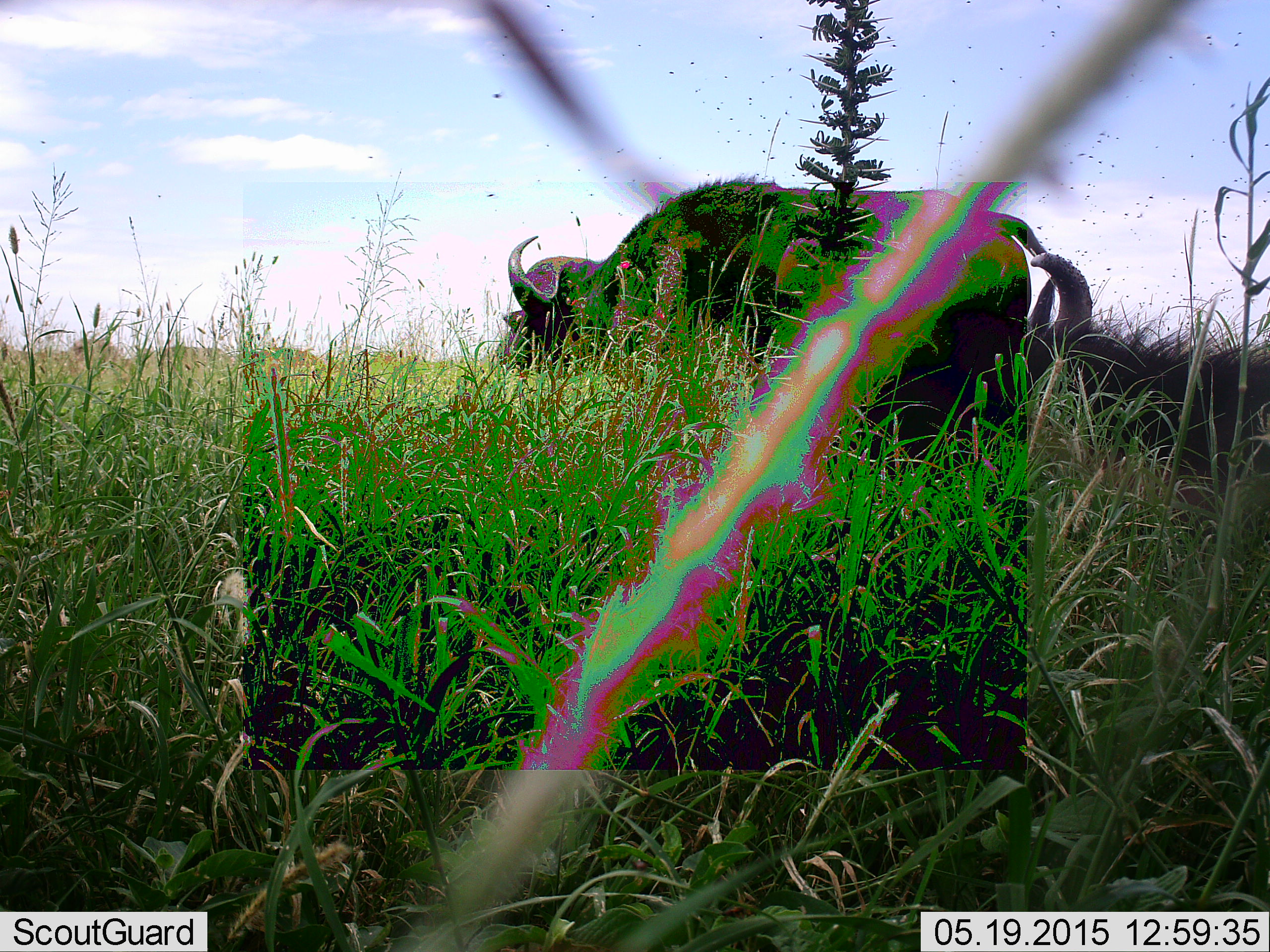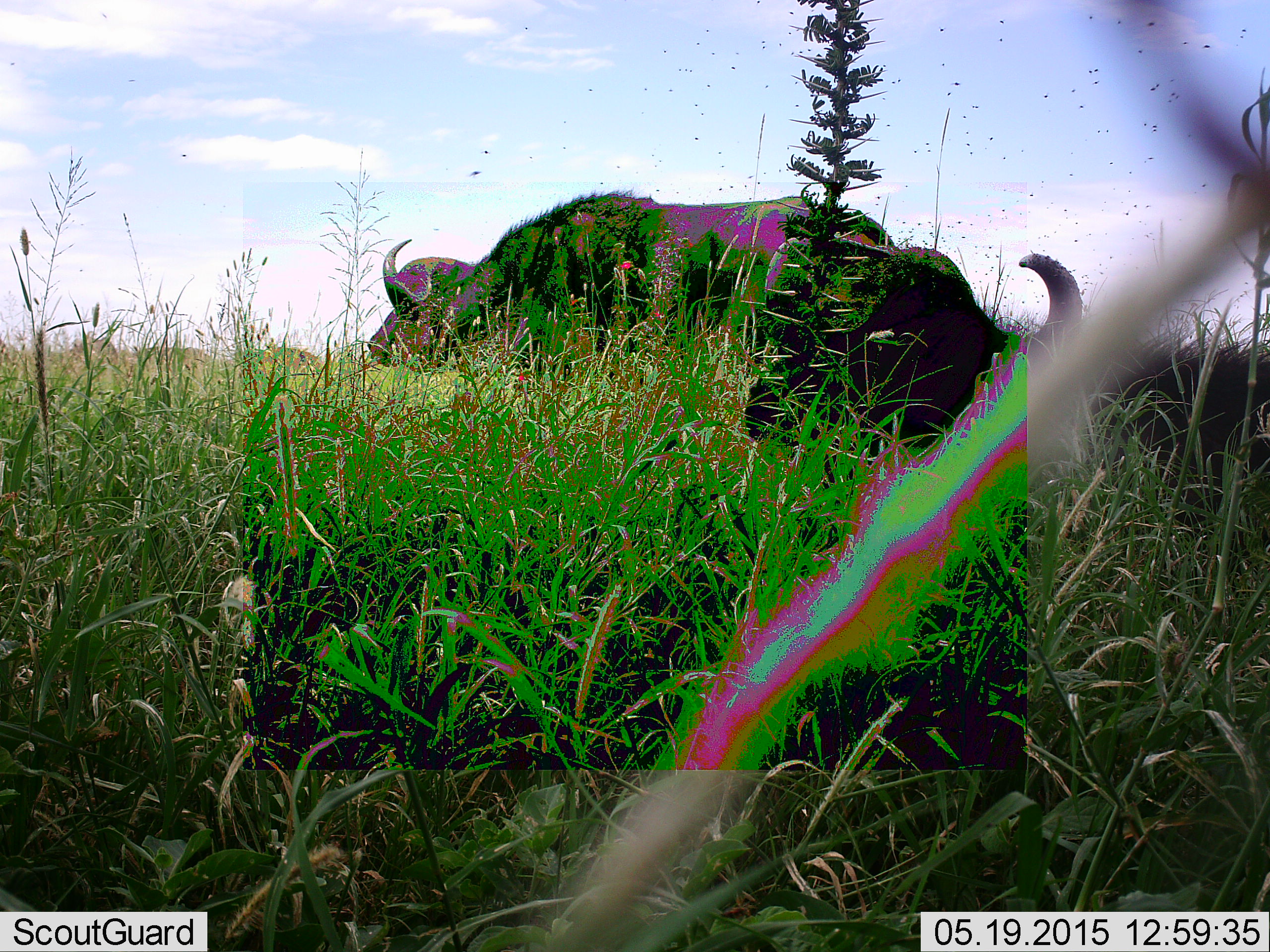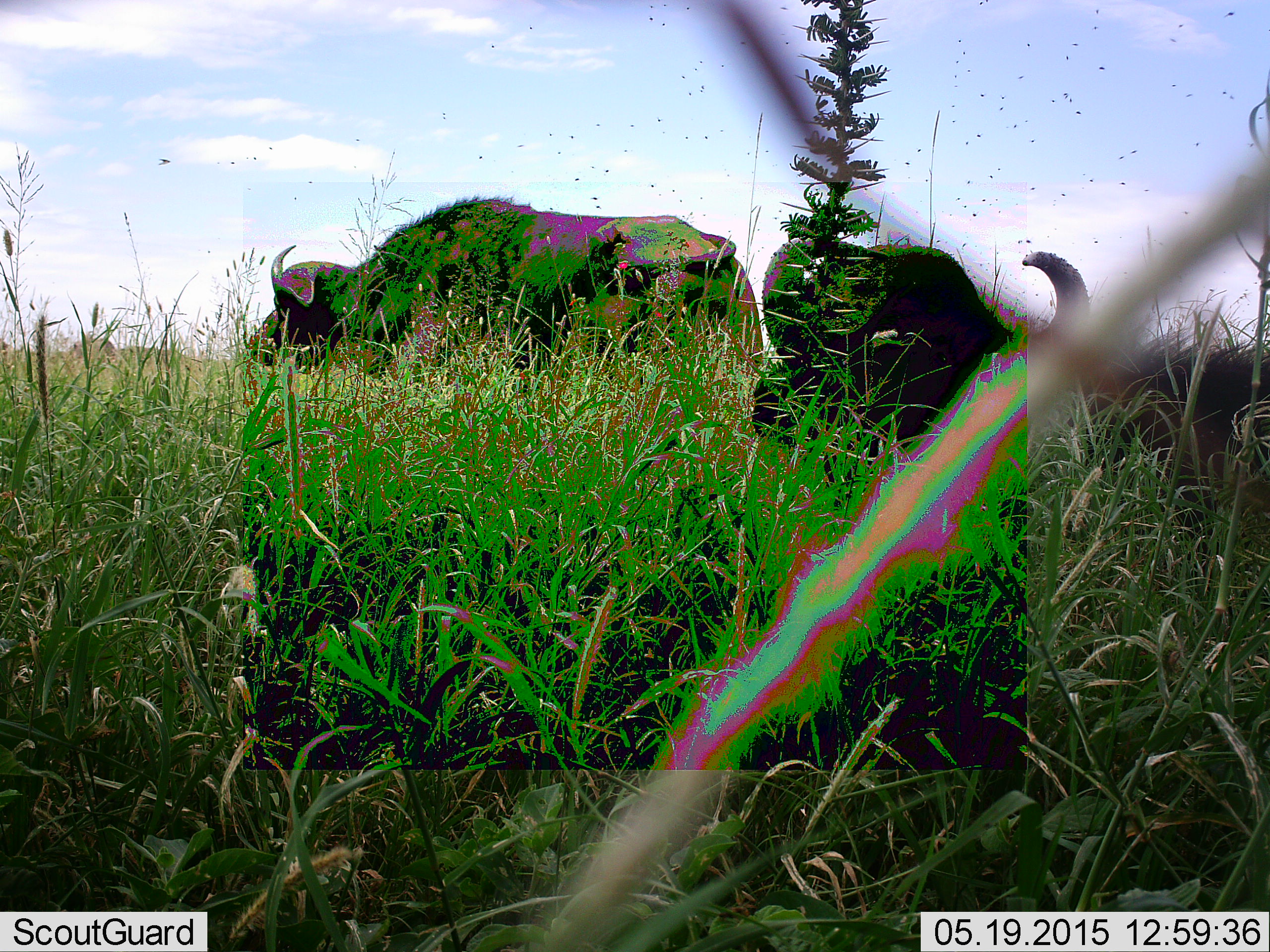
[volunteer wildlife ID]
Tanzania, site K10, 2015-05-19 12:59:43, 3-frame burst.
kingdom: Animalia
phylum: Chordata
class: Mammalia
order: Artiodactyla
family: Bovidae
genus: Syncerus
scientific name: Syncerus caffer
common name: cape buffalo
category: buffalo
Buffalo (cape buffalo) (Syncerus caffer), count 2. Behavior (volunteer vote fractions): standing 20%, resting 40%, moving 80%, interacting 0%. Young present (vote fraction): 0%. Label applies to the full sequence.